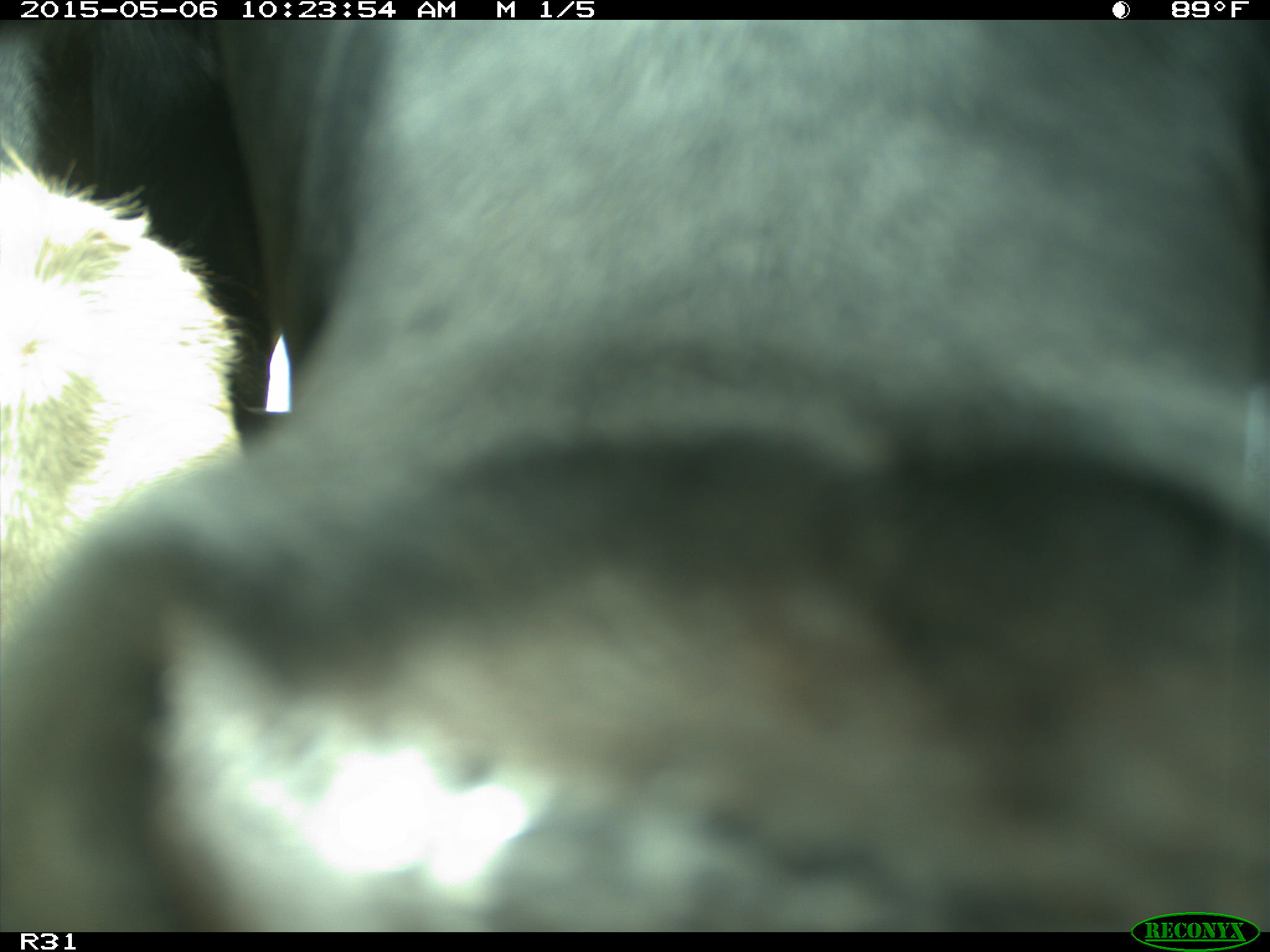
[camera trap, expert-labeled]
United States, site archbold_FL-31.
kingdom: Animalia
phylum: Chordata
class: Mammalia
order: Artiodactyla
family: Bovidae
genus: Bos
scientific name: Bos taurus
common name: domestic cow